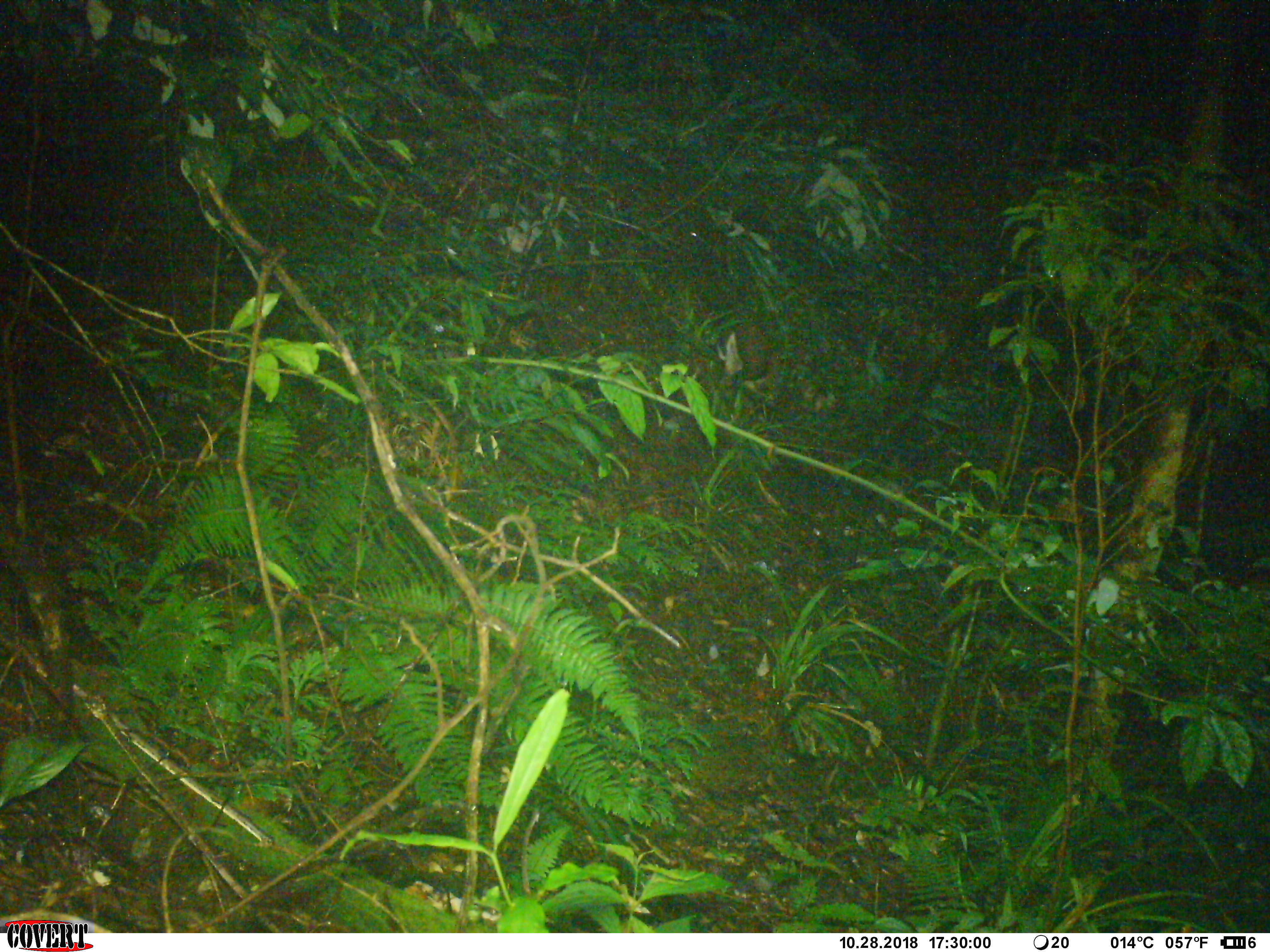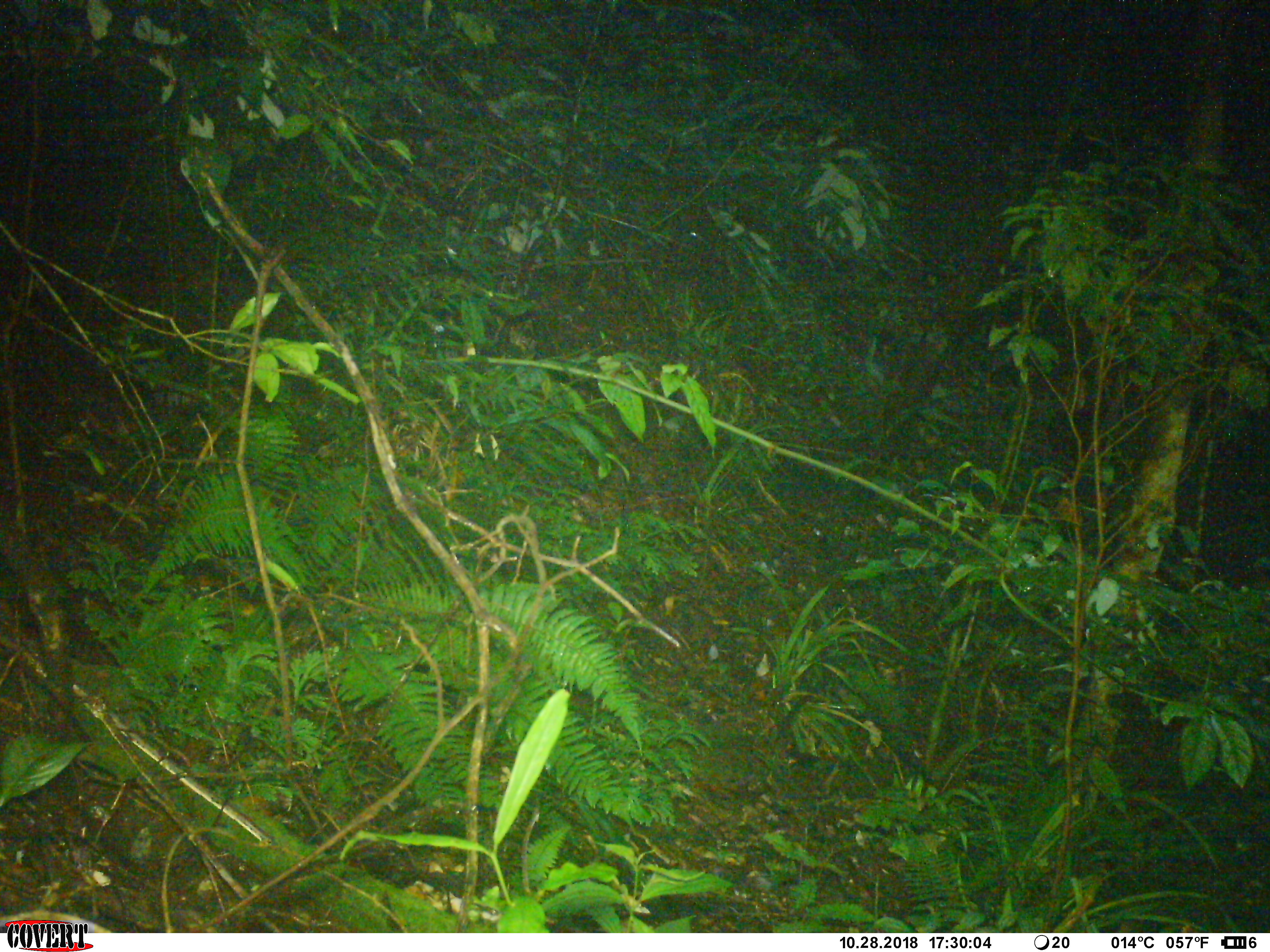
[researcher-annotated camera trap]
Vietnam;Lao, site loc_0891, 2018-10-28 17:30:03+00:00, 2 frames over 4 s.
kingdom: Animalia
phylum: Chordata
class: Mammalia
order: Artiodactyla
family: Cervidae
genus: Muntiacus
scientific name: Muntiacus rooseveltorum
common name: roosevelt's muntjac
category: roosevelts muntjac group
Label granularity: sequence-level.